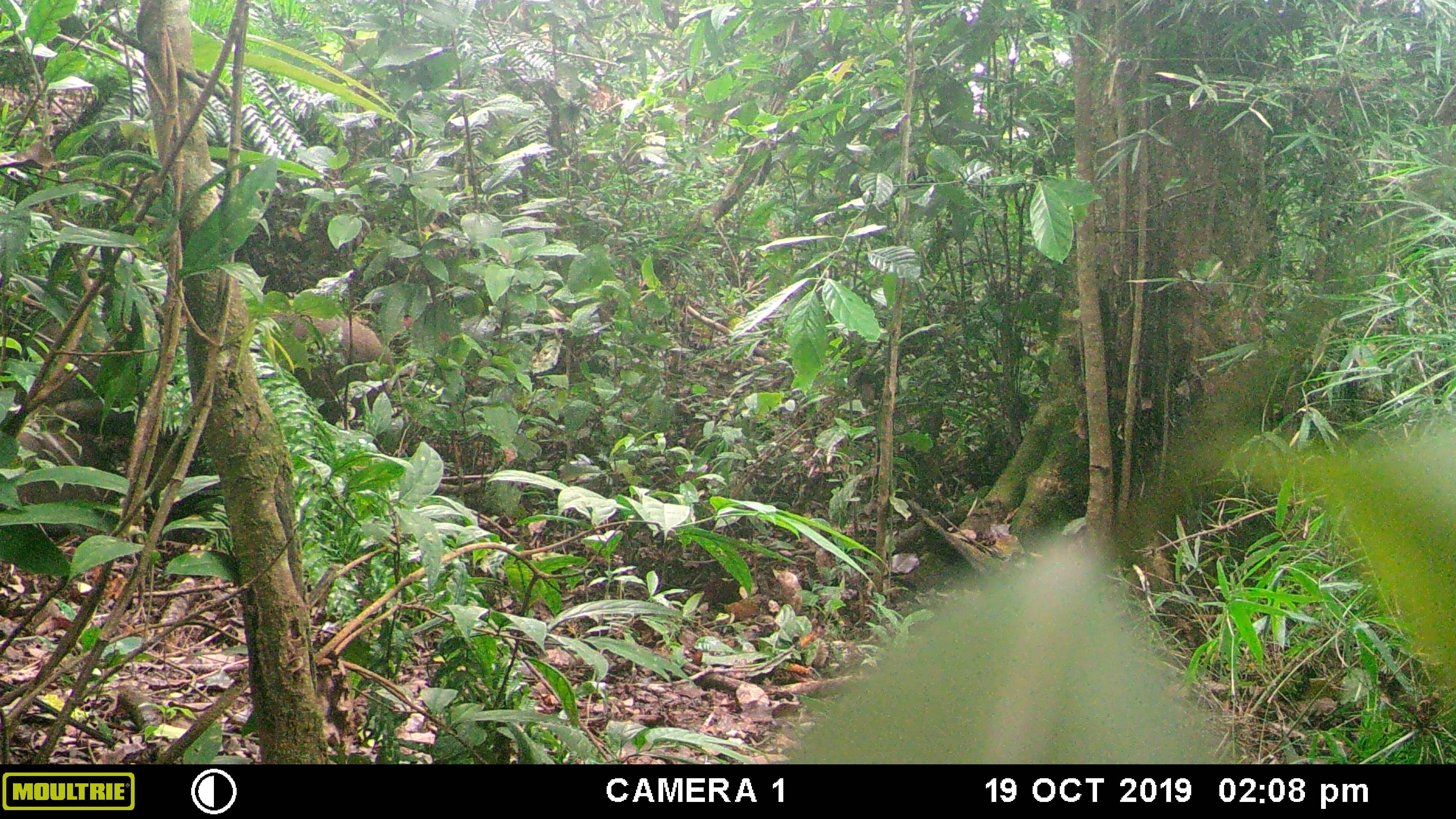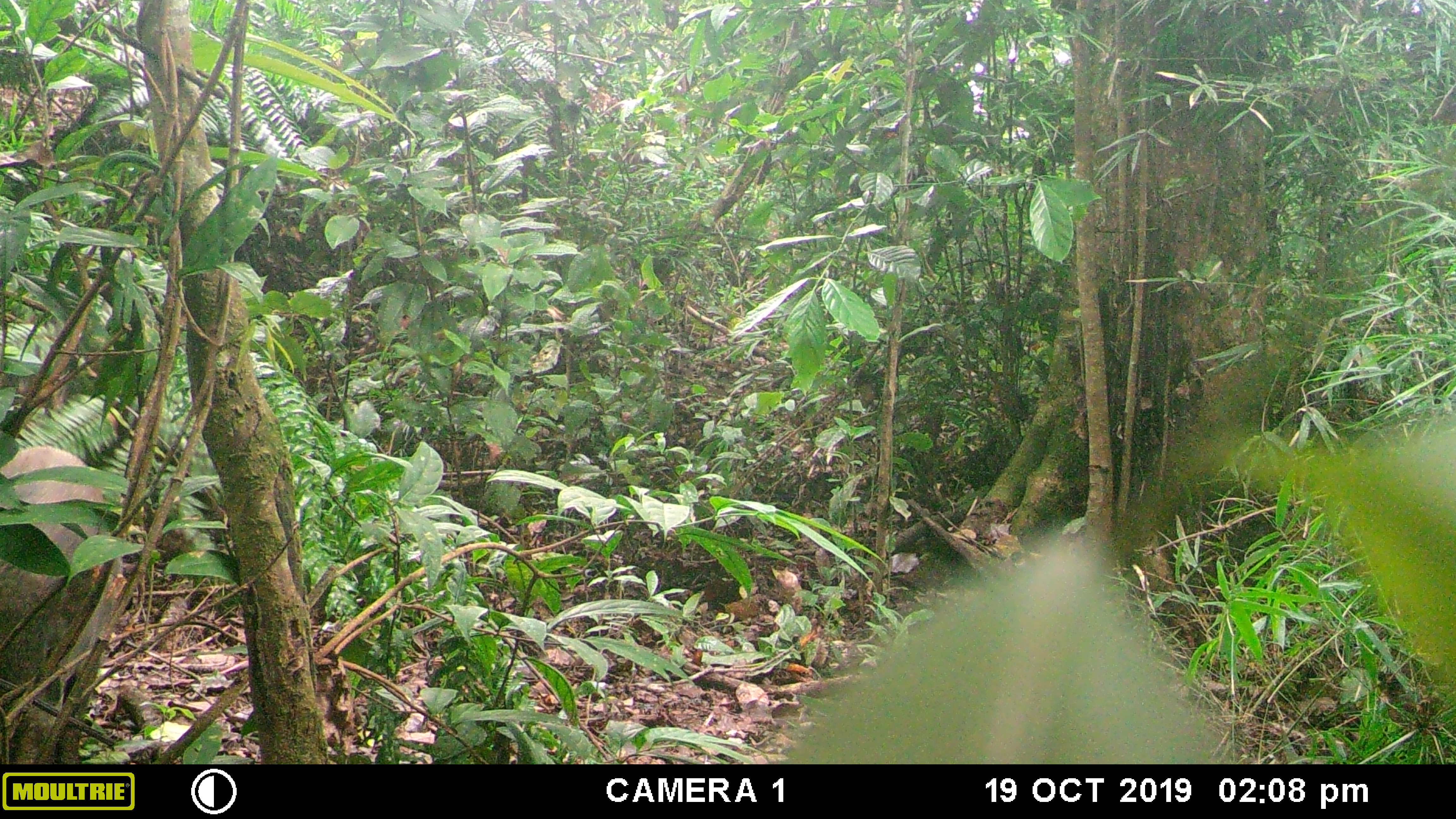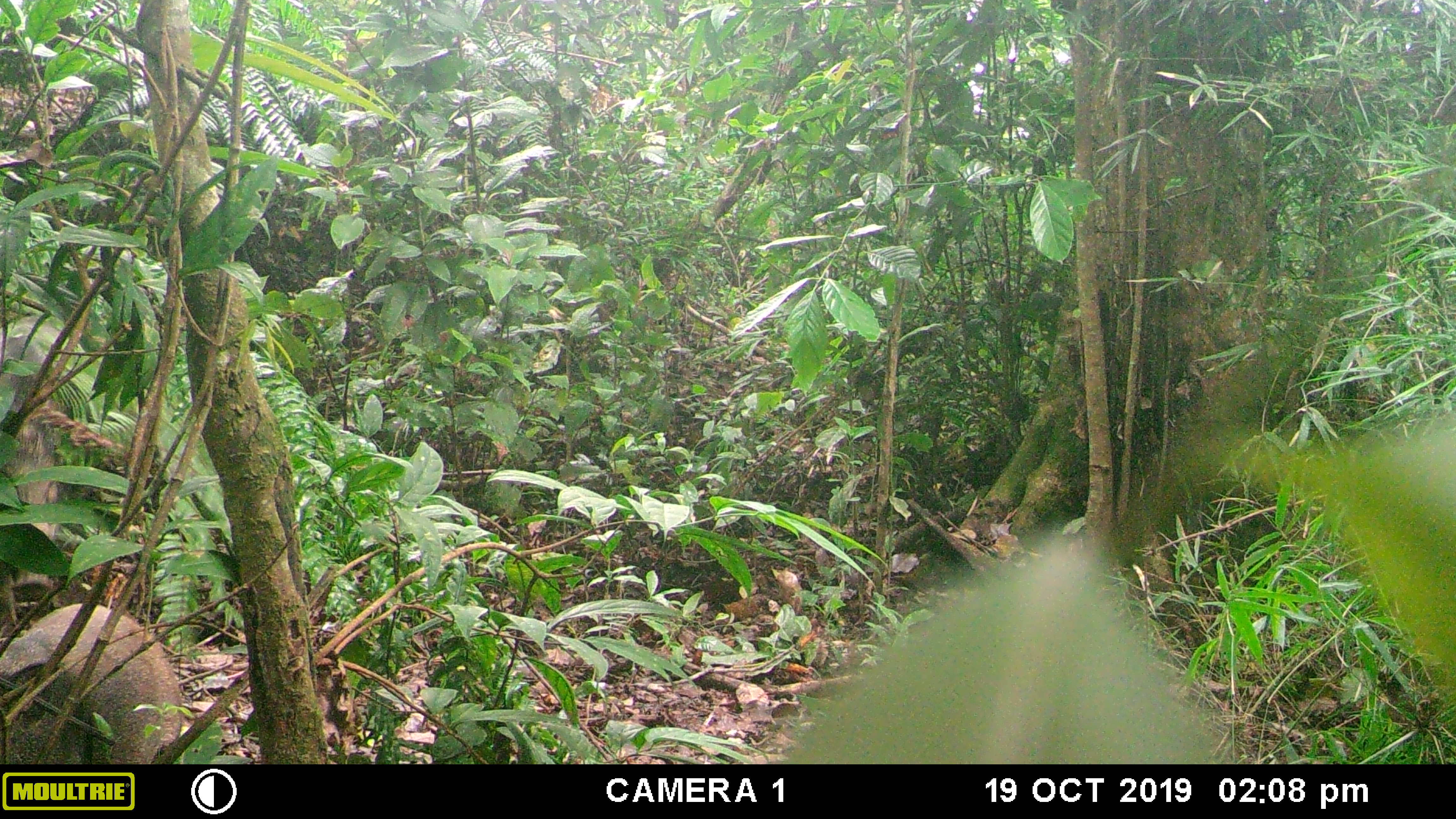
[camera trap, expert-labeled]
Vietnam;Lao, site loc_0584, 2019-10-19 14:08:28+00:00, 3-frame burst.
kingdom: Animalia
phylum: Chordata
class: Mammalia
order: Artiodactyla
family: Suidae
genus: Sus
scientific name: Sus scrofa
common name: eurasian wild pig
Eurasian wild pig (Sus scrofa). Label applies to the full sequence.